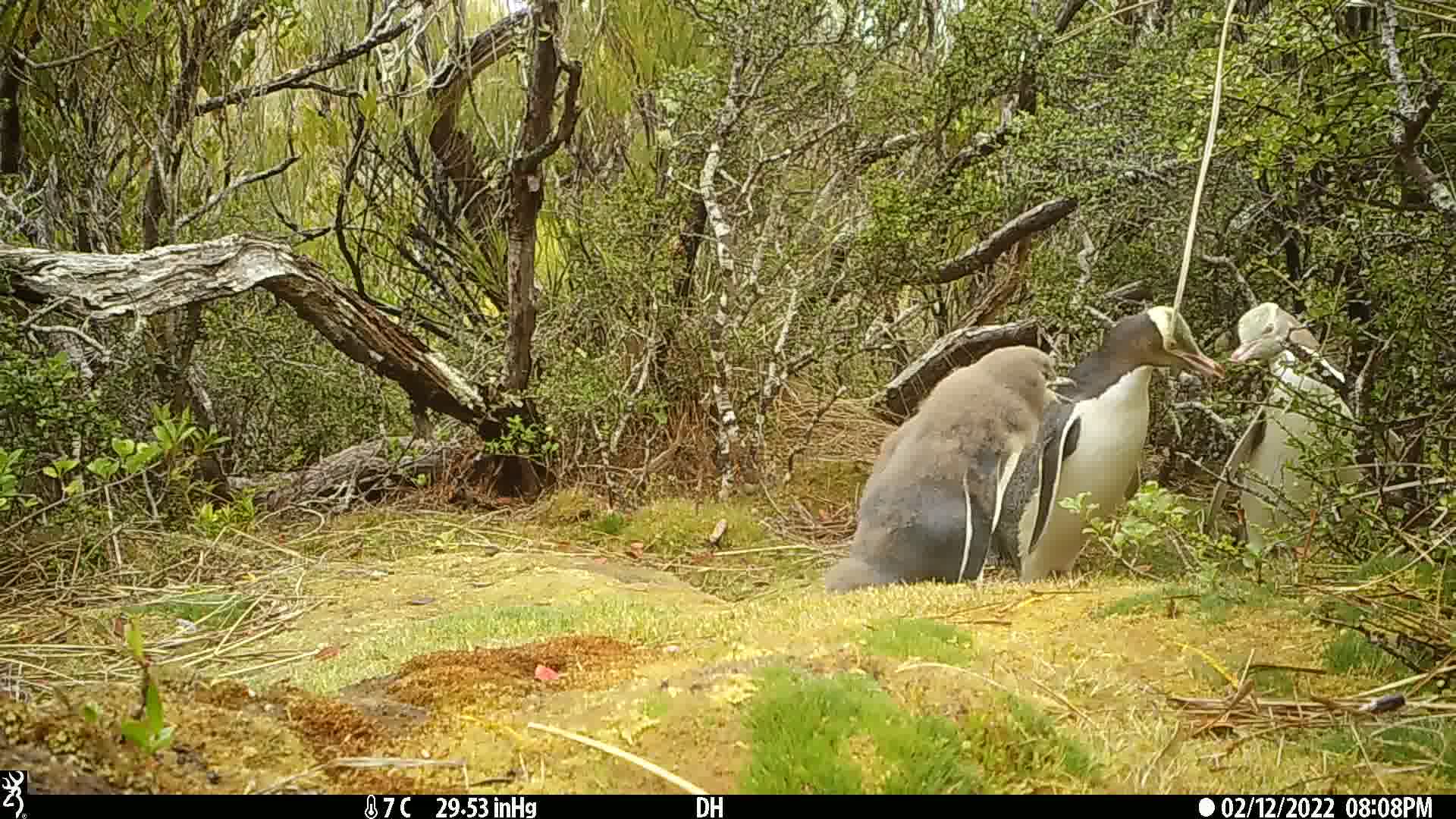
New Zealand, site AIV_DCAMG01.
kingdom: Animalia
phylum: Chordata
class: Aves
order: Sphenisciformes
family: Spheniscidae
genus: Megadyptes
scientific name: Megadyptes antipodes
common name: yellow-eyed penguin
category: yellow eyed penguin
Yellow eyed penguin (yellow-eyed penguin) (Megadyptes antipodes).